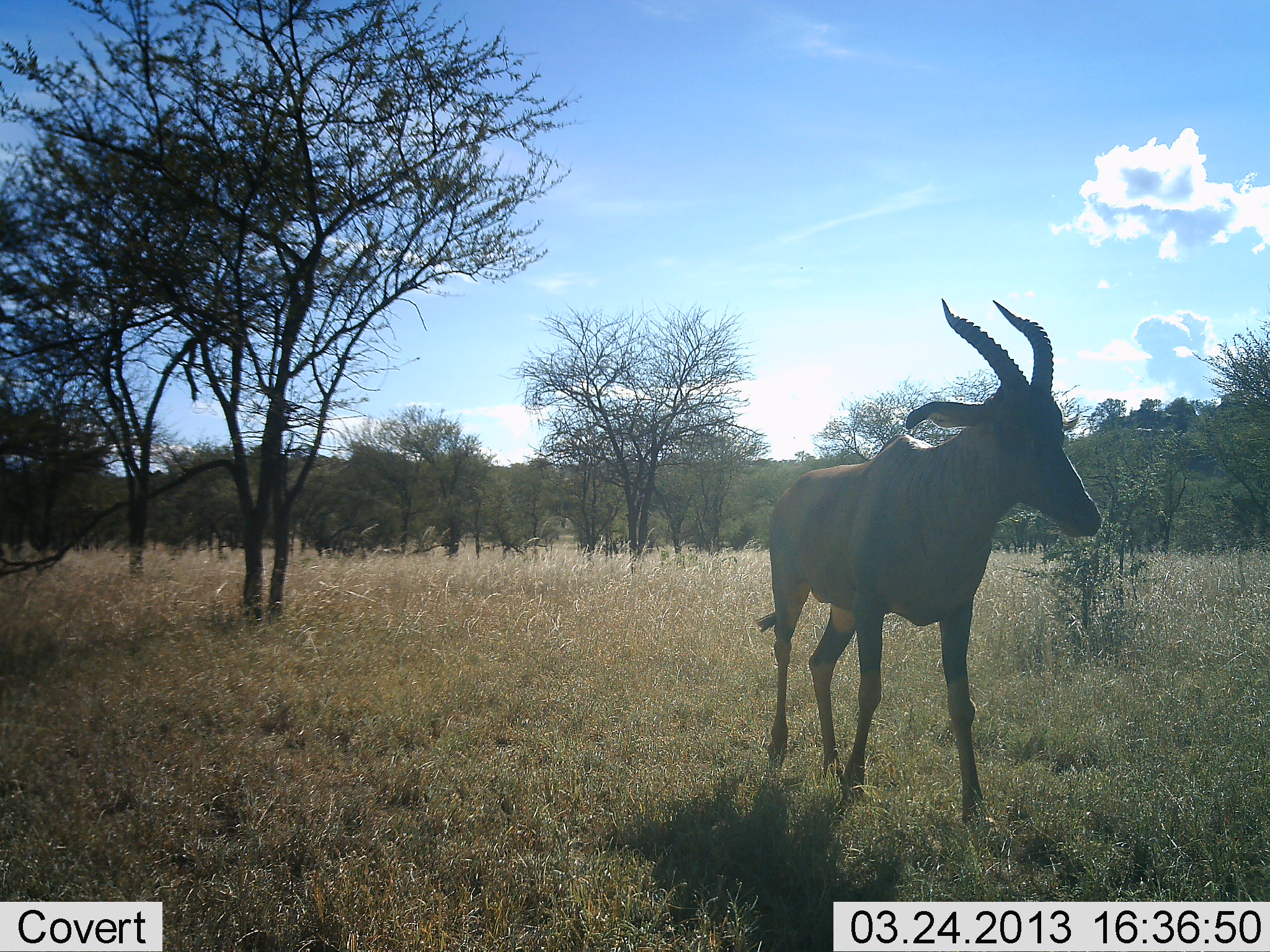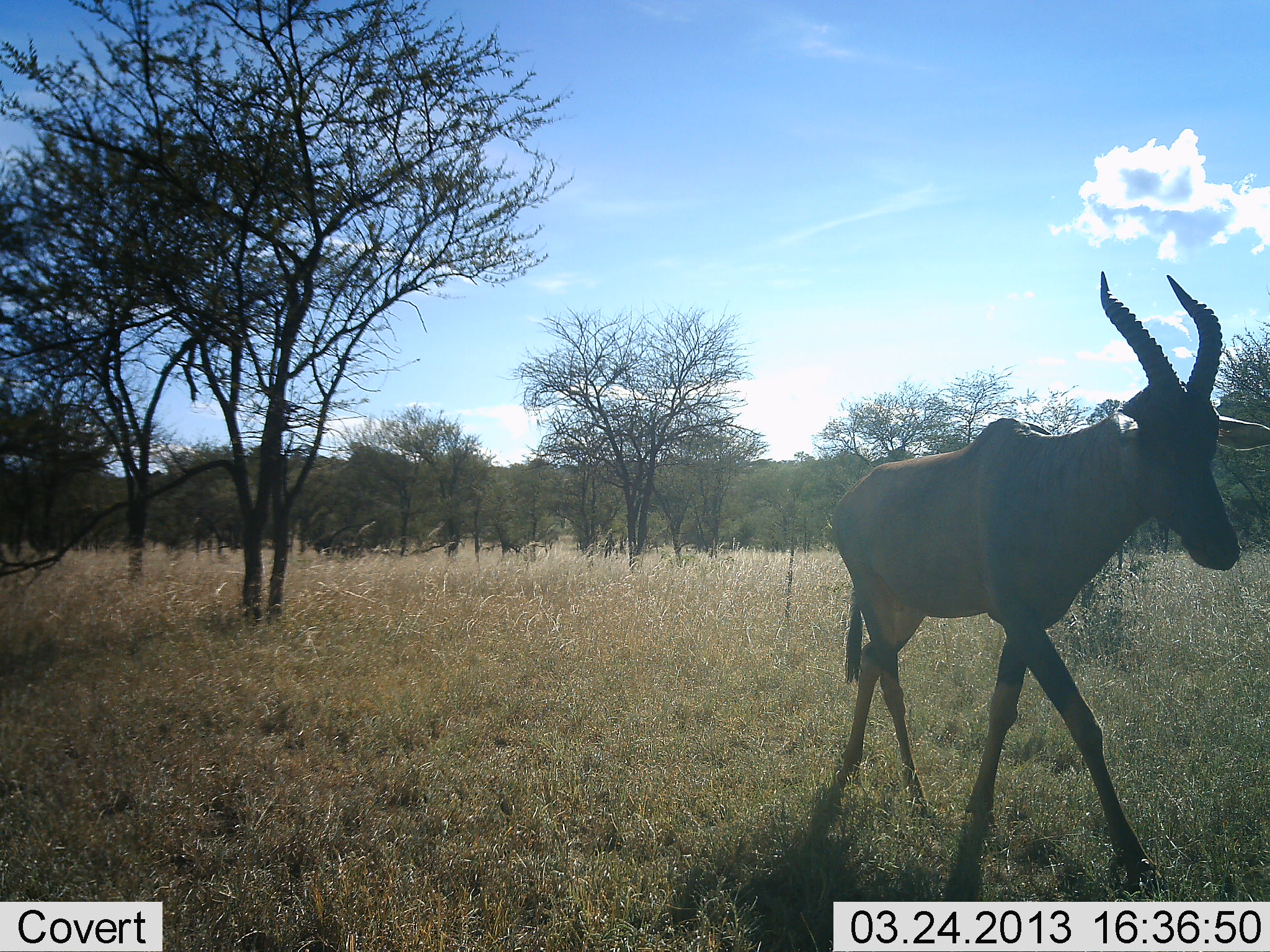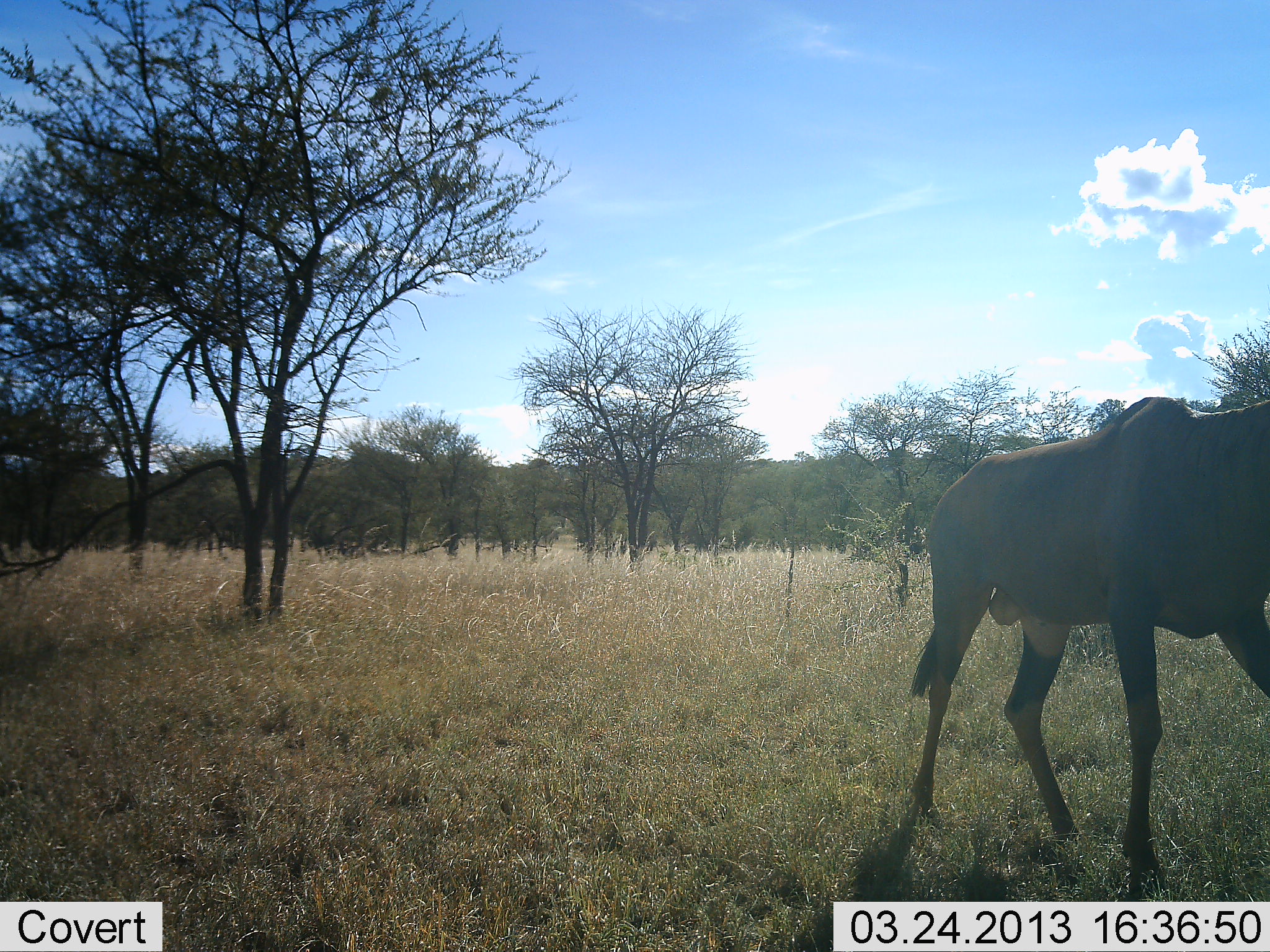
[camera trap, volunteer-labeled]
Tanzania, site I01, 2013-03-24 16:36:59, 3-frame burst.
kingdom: Animalia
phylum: Chordata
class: Mammalia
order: Artiodactyla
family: Bovidae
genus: Damaliscus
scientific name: Damaliscus lunatus jimela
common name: topi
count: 1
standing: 0%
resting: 0%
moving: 100%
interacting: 0%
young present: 0%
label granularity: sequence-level